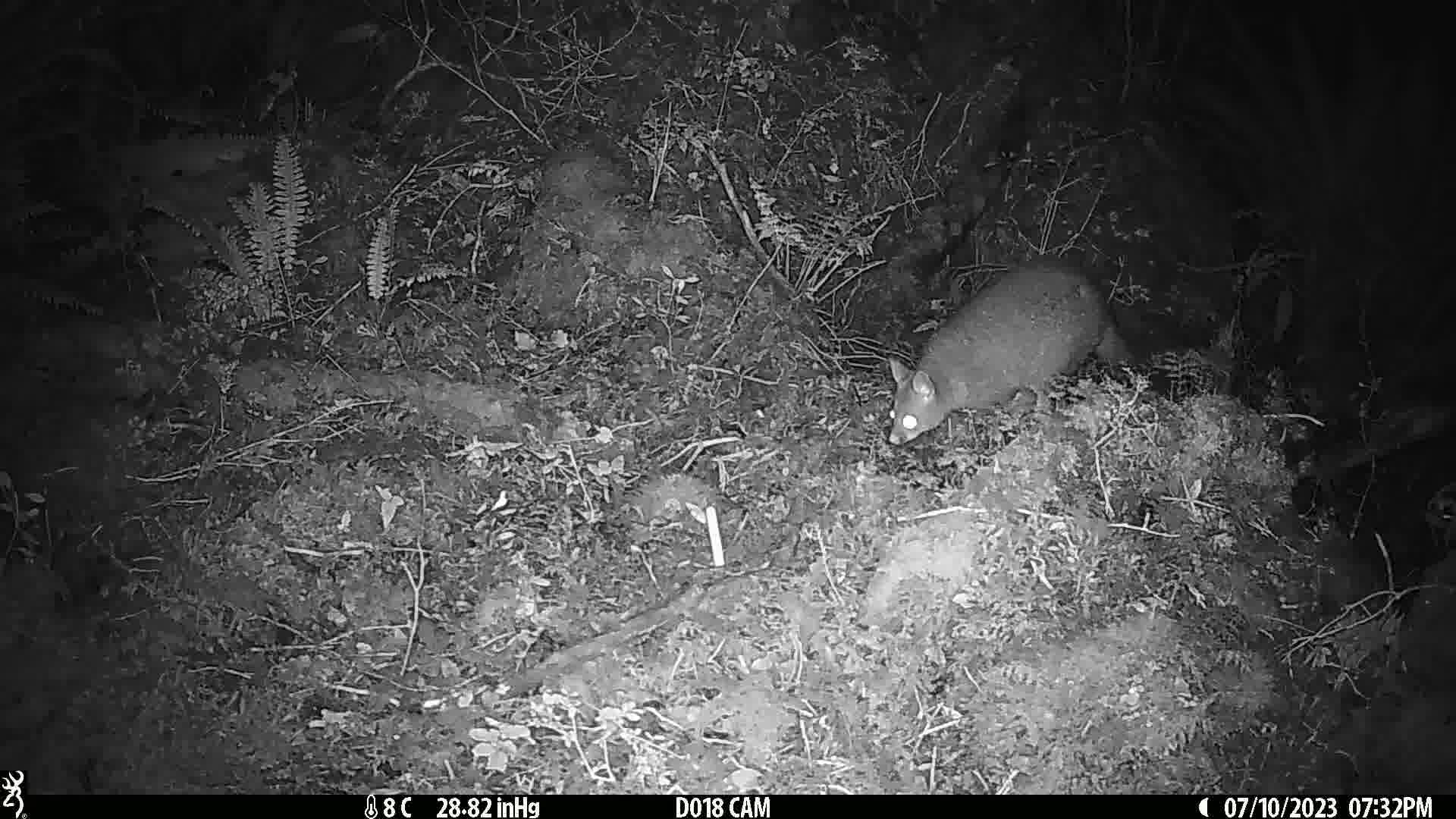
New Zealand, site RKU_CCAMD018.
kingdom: Animalia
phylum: Chordata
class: Mammalia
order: Diprotodontia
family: Phalangeridae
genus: Trichosurus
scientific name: Trichosurus vulpecula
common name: common brushtail possum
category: possum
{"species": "possum (common brushtail possum) (Trichosurus vulpecula)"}